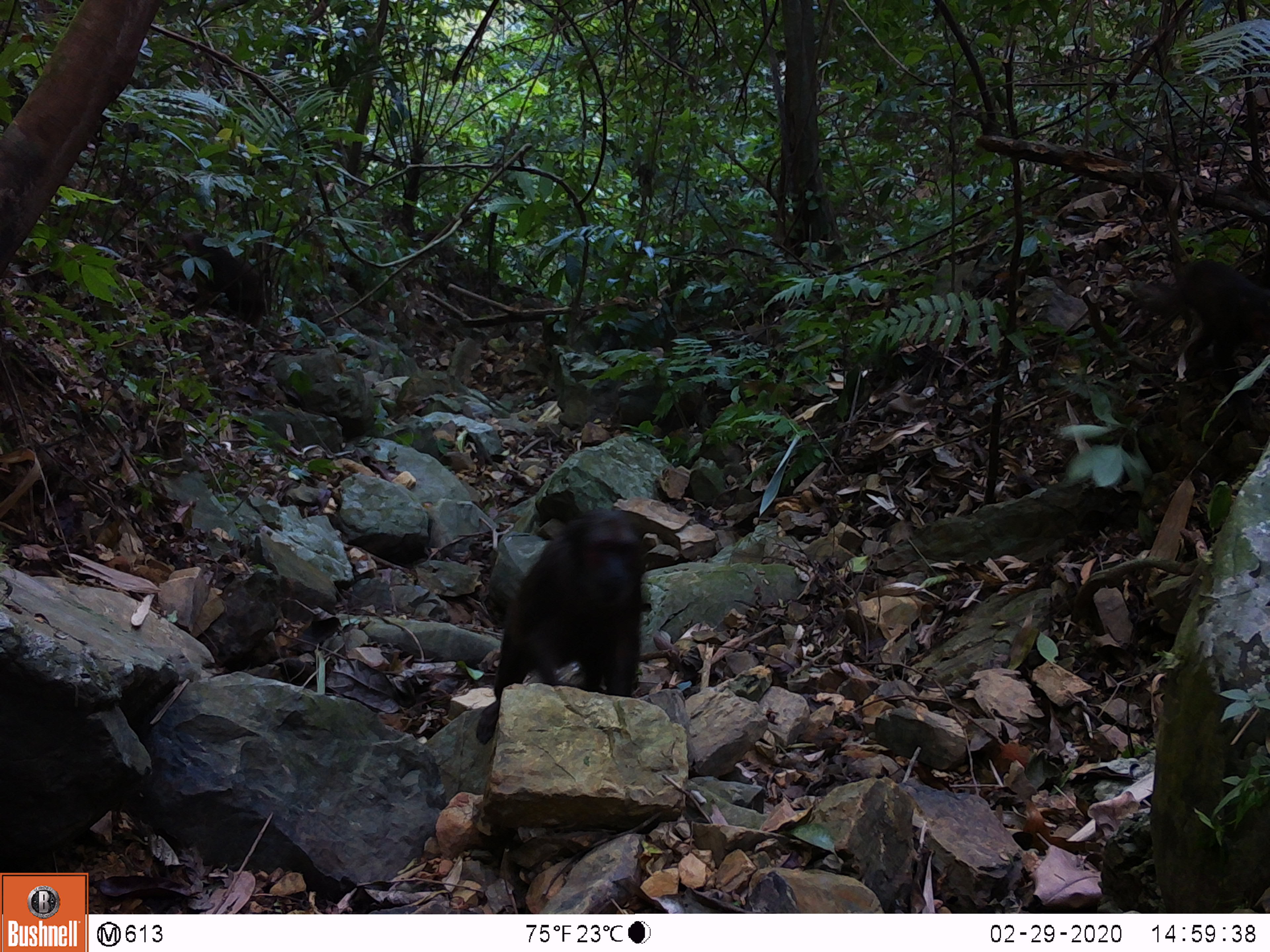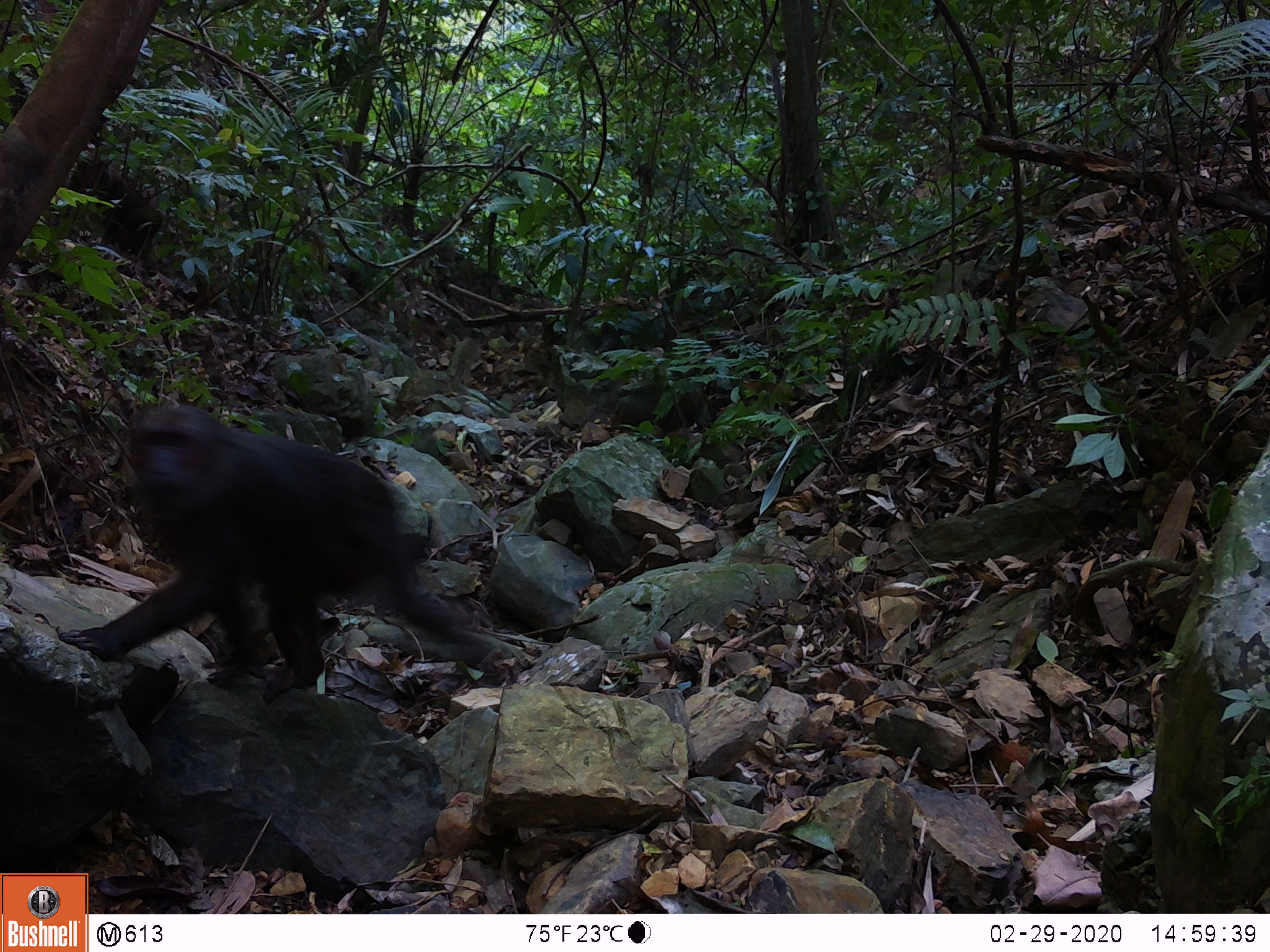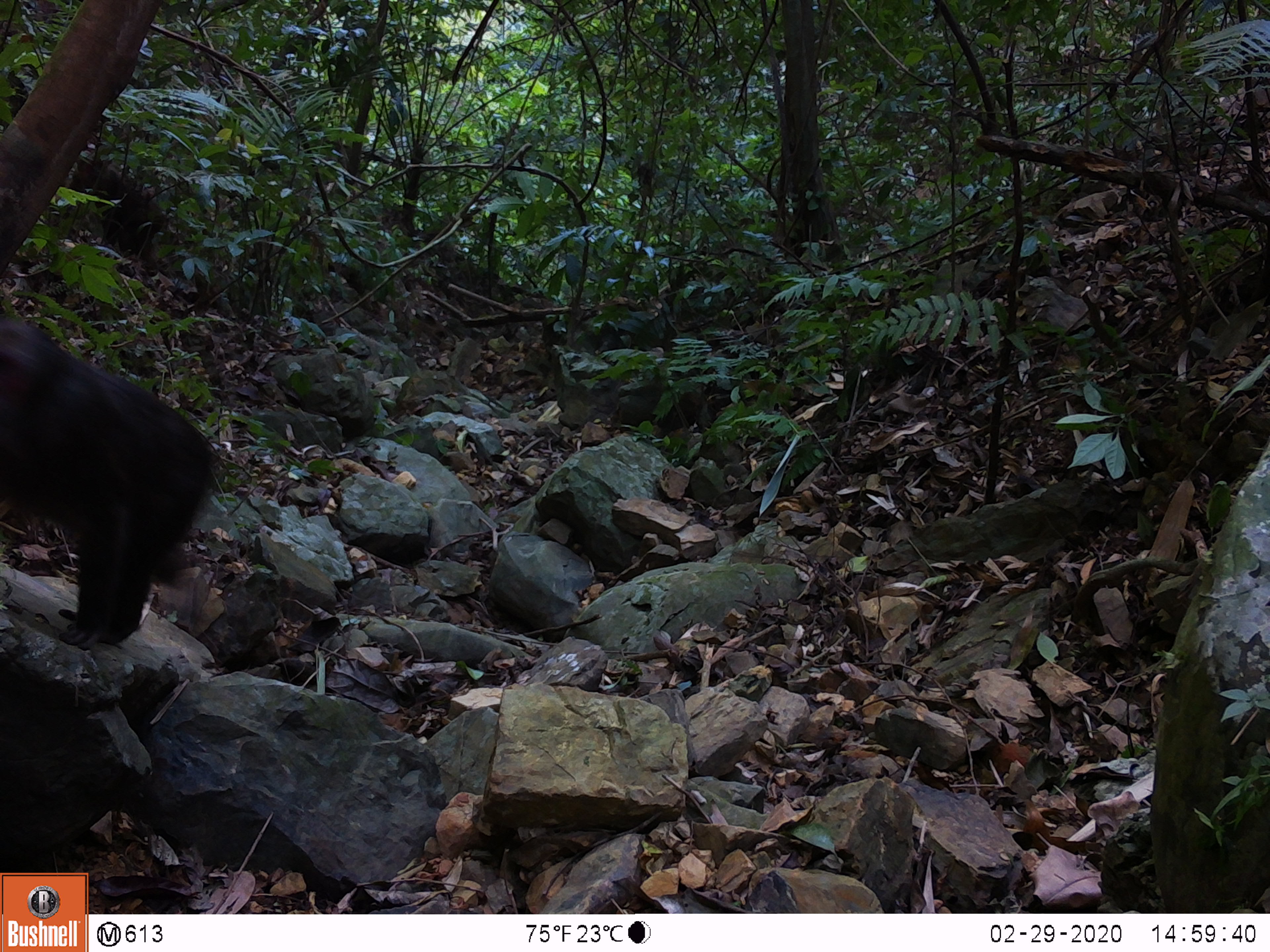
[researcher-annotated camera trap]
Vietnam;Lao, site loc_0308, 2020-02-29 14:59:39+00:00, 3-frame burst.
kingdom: Animalia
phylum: Chordata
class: Mammalia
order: Primates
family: Cercopithecidae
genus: Macaca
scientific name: Macaca arctoides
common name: stump-tailed macaque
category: stump tailed macaque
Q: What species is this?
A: Stump tailed macaque (stump-tailed macaque) (Macaca arctoides).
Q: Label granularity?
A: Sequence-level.